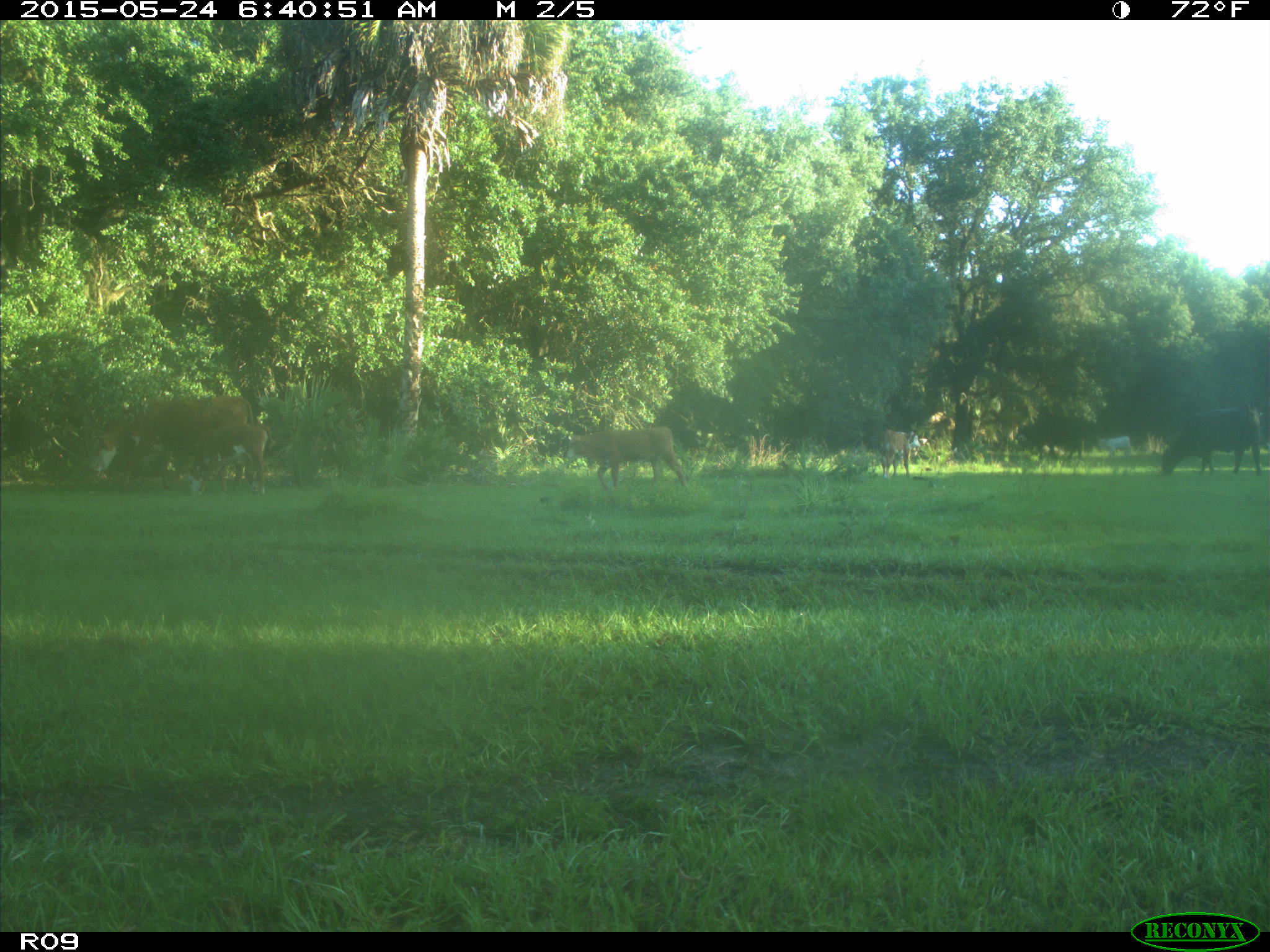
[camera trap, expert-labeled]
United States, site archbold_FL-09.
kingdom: Animalia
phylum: Chordata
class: Mammalia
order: Artiodactyla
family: Bovidae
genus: Bos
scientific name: Bos taurus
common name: domestic cow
Bos taurus (domestic cow).